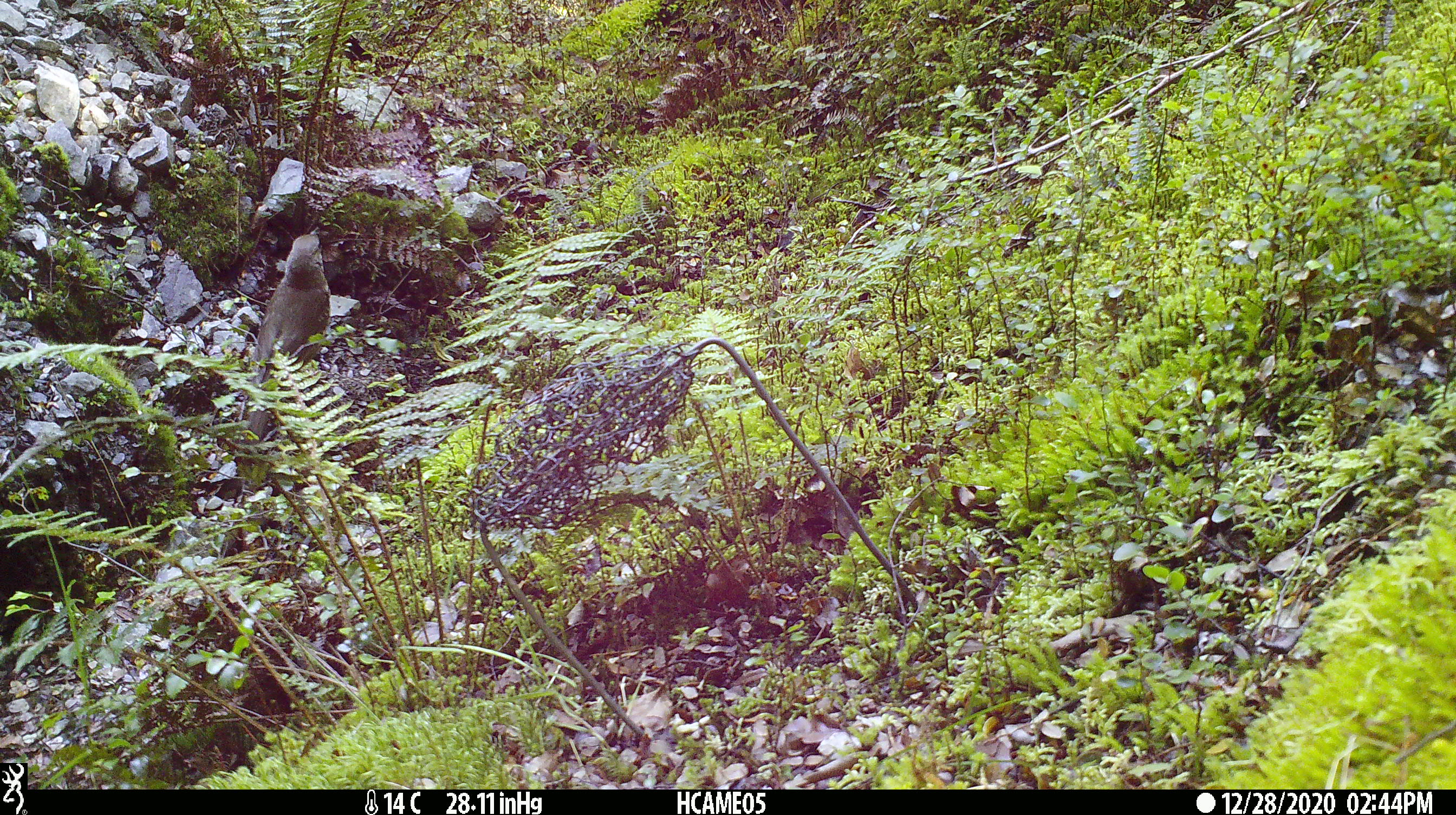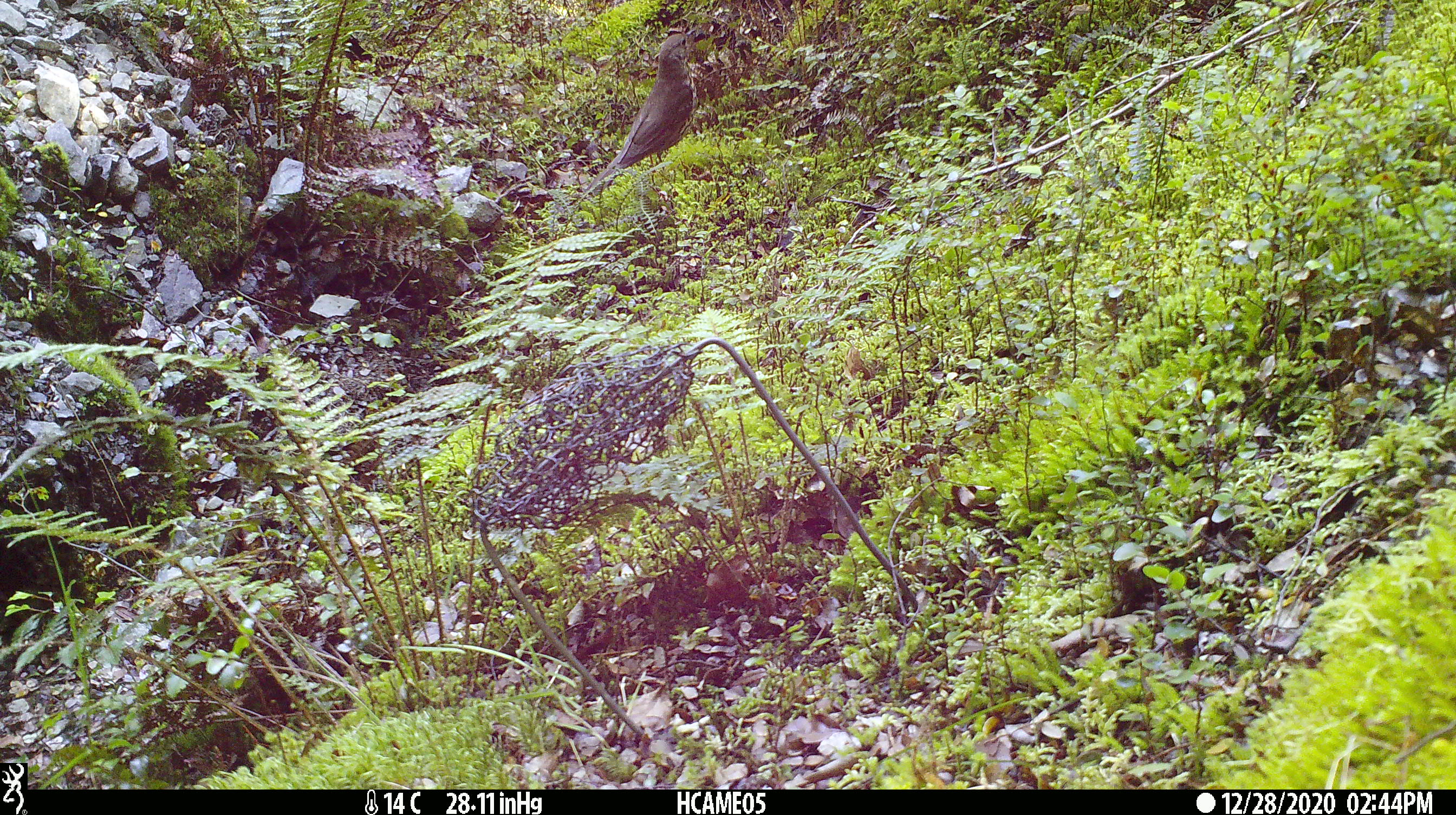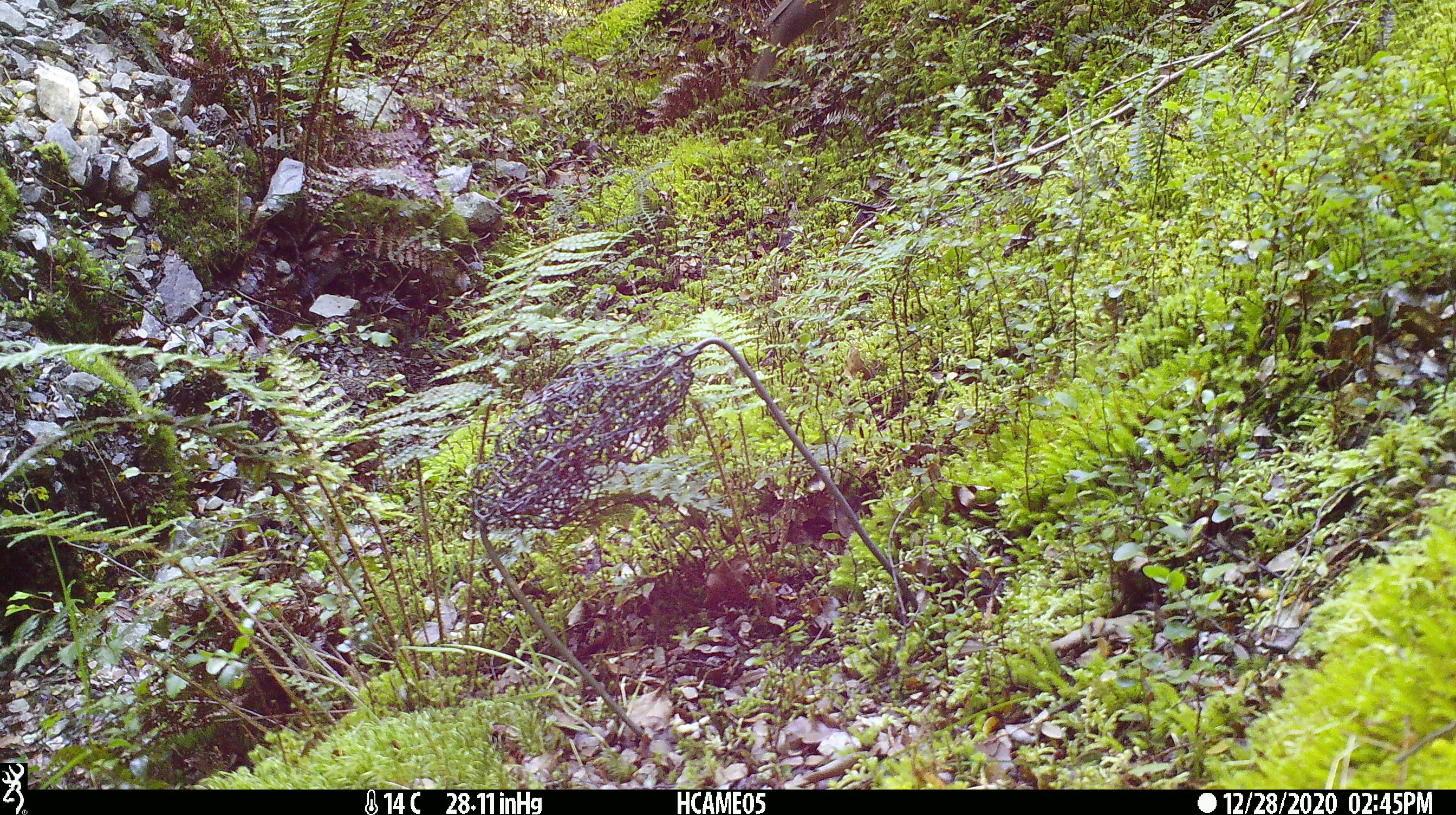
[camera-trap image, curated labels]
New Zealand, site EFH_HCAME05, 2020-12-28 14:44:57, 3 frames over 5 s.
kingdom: Animalia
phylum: Chordata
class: Aves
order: Passeriformes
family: Turdidae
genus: Turdus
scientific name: Turdus philomelos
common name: song thrush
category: thrush